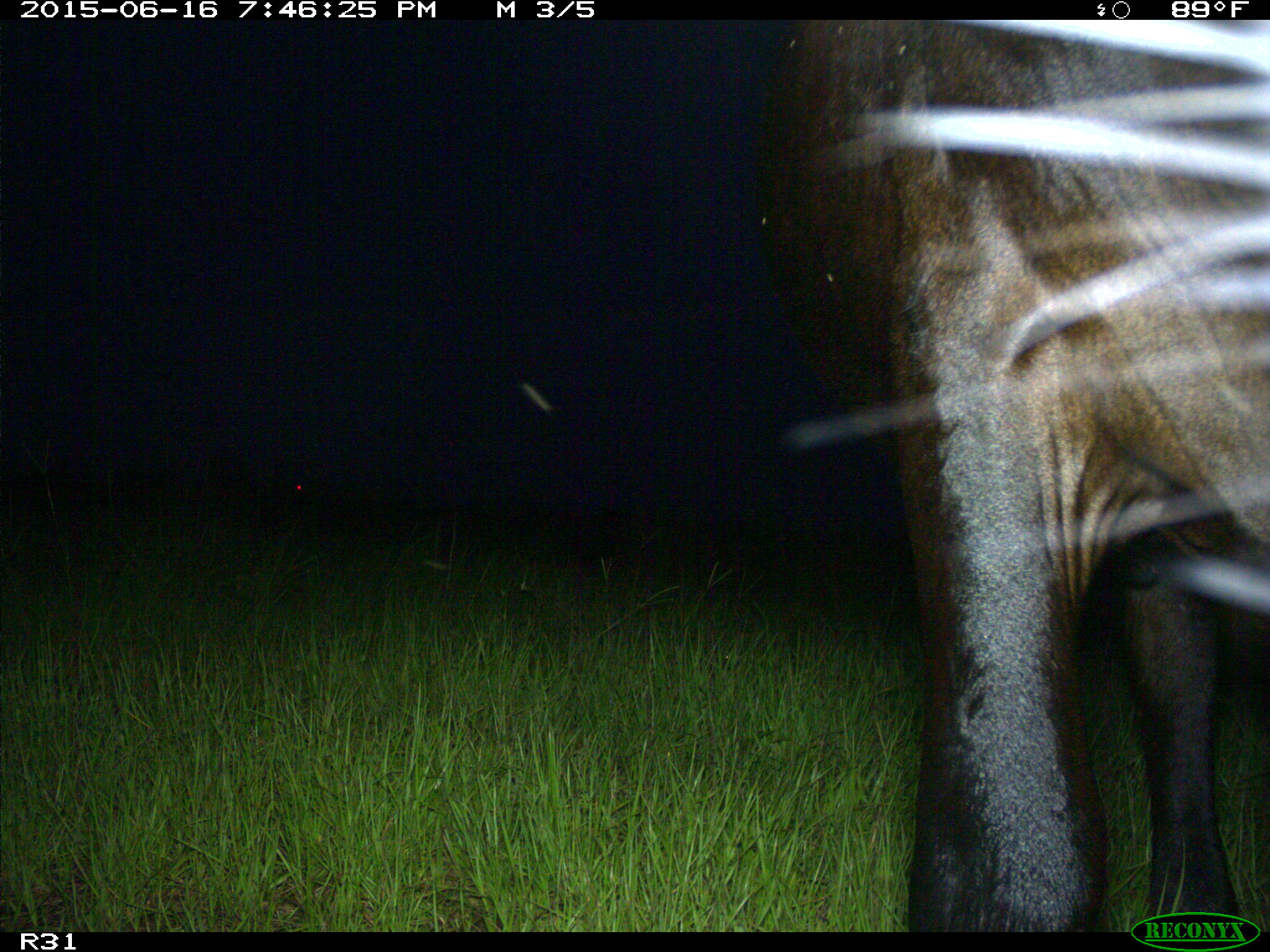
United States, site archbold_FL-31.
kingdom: Animalia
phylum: Chordata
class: Mammalia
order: Artiodactyla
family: Bovidae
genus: Bos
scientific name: Bos taurus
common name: domestic cow